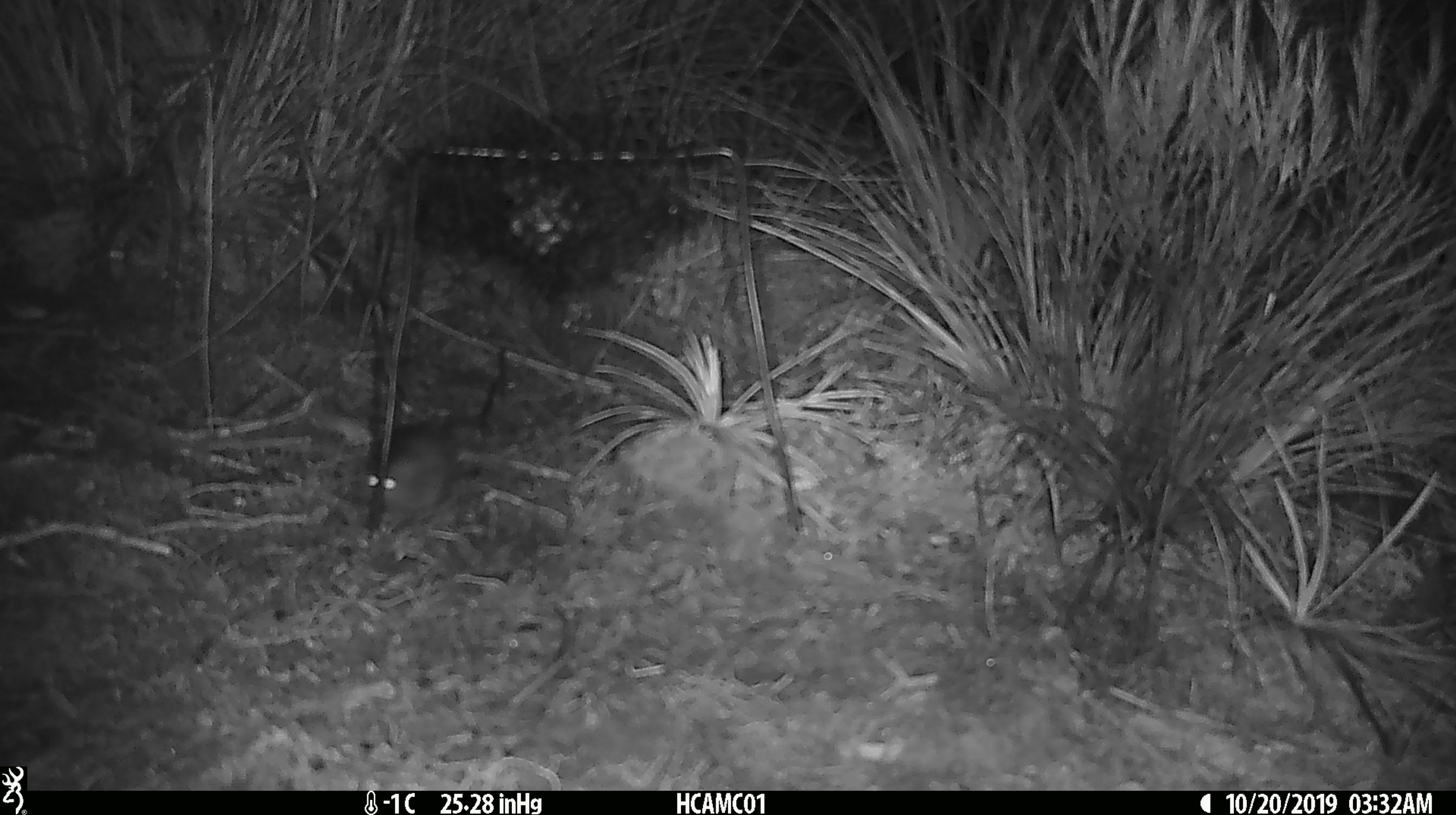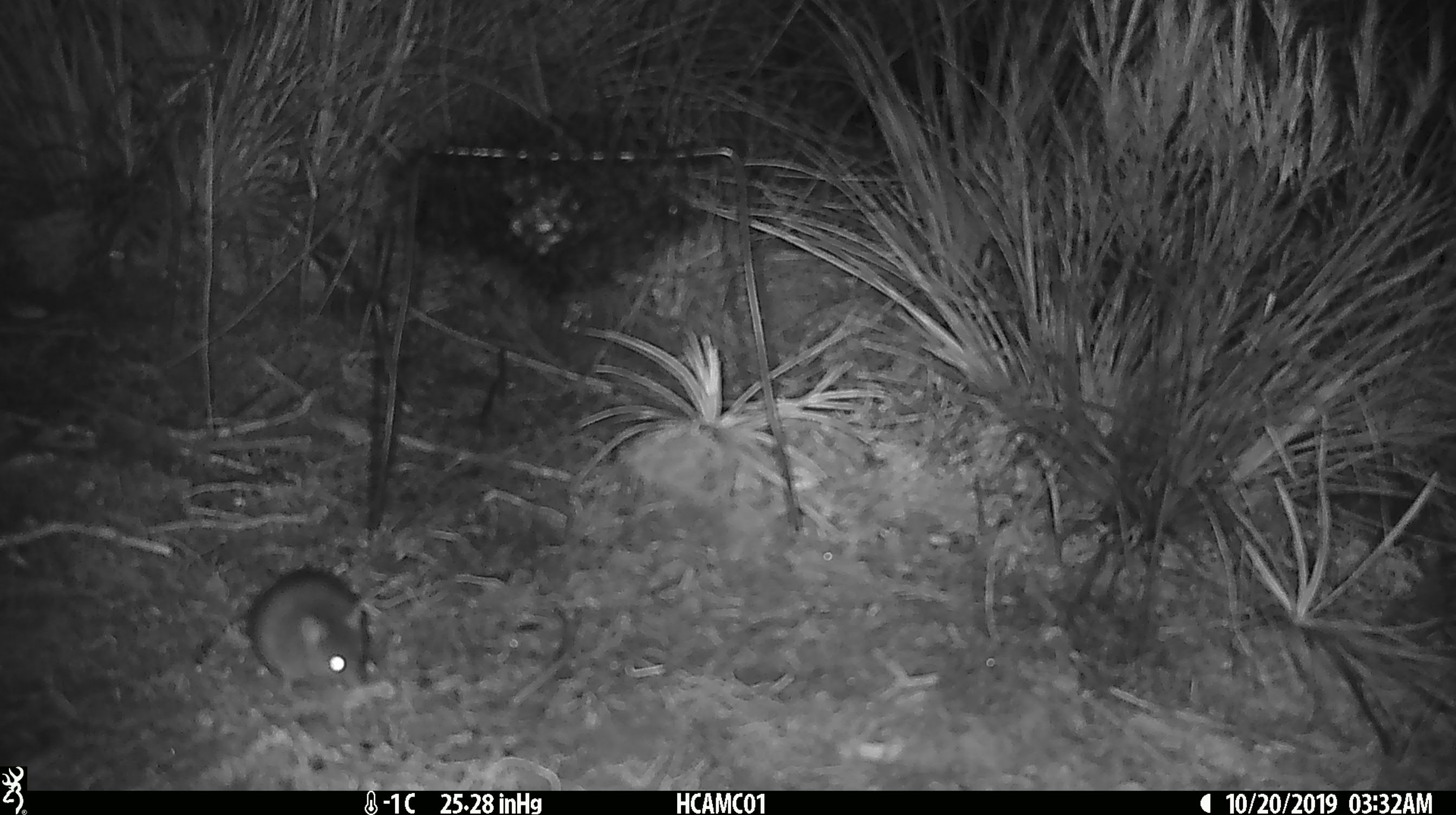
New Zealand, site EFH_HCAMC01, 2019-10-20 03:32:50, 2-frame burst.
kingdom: Animalia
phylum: Chordata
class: Mammalia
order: Rodentia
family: Muridae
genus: Mus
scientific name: Mus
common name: mouse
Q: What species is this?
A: Mouse (Mus).